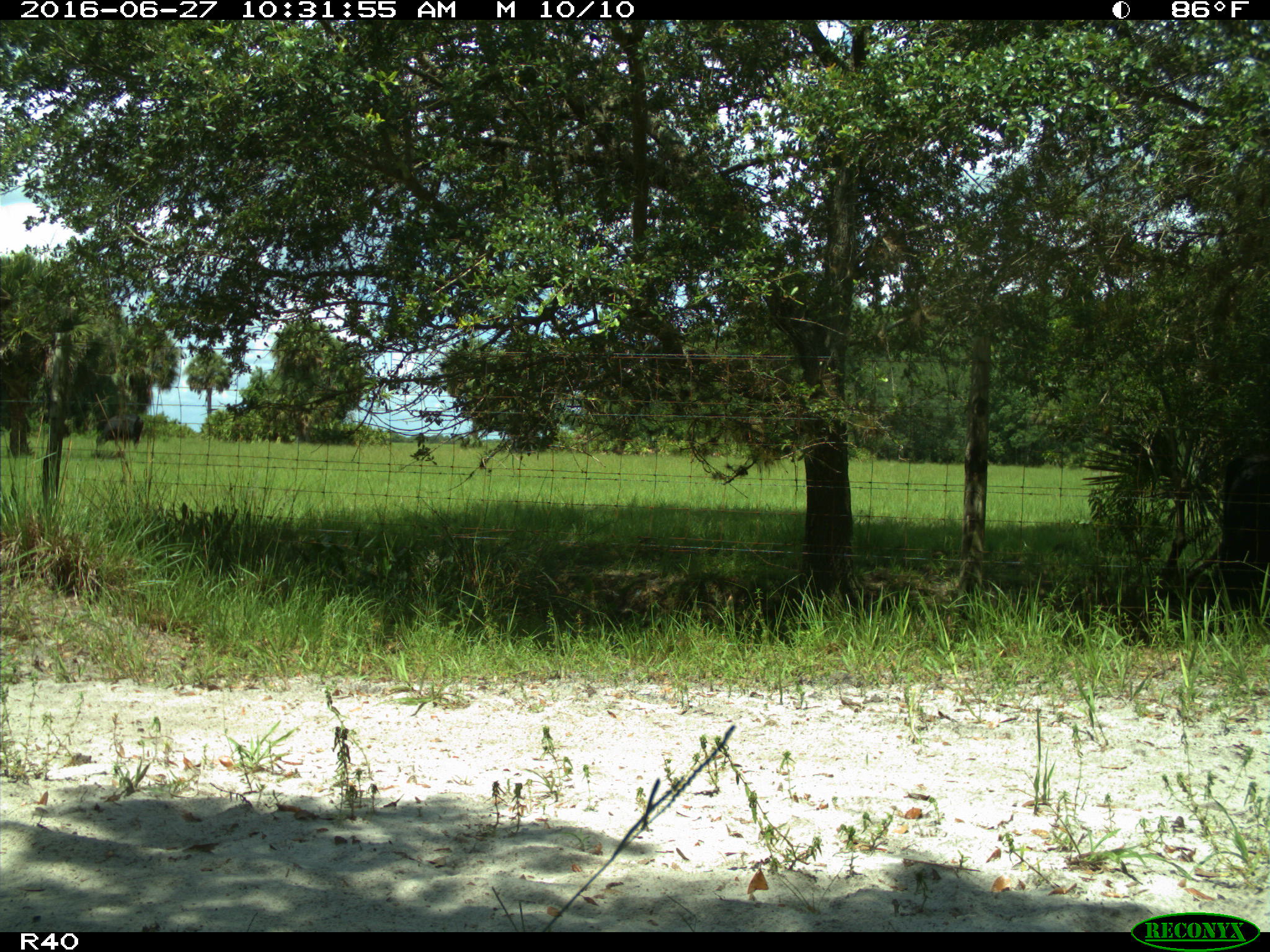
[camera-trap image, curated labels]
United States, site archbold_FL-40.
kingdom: Animalia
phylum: Chordata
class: Mammalia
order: Artiodactyla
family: Bovidae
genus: Bos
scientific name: Bos taurus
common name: domestic cow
Bos taurus (domestic cow).